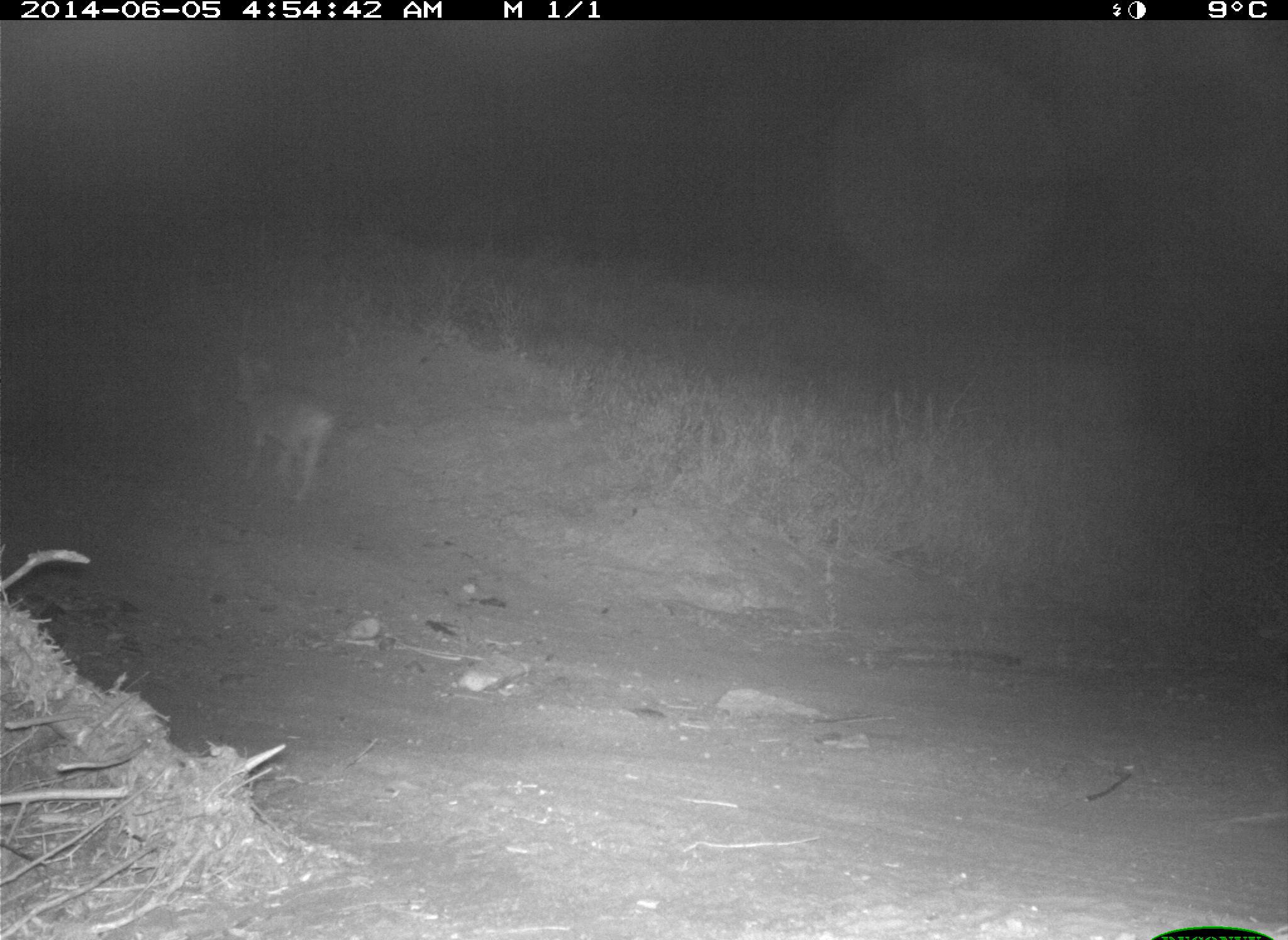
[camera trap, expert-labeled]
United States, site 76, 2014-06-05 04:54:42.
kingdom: Animalia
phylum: Chordata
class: Mammalia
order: Carnivora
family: Canidae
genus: Canis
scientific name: Canis latrans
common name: coyote